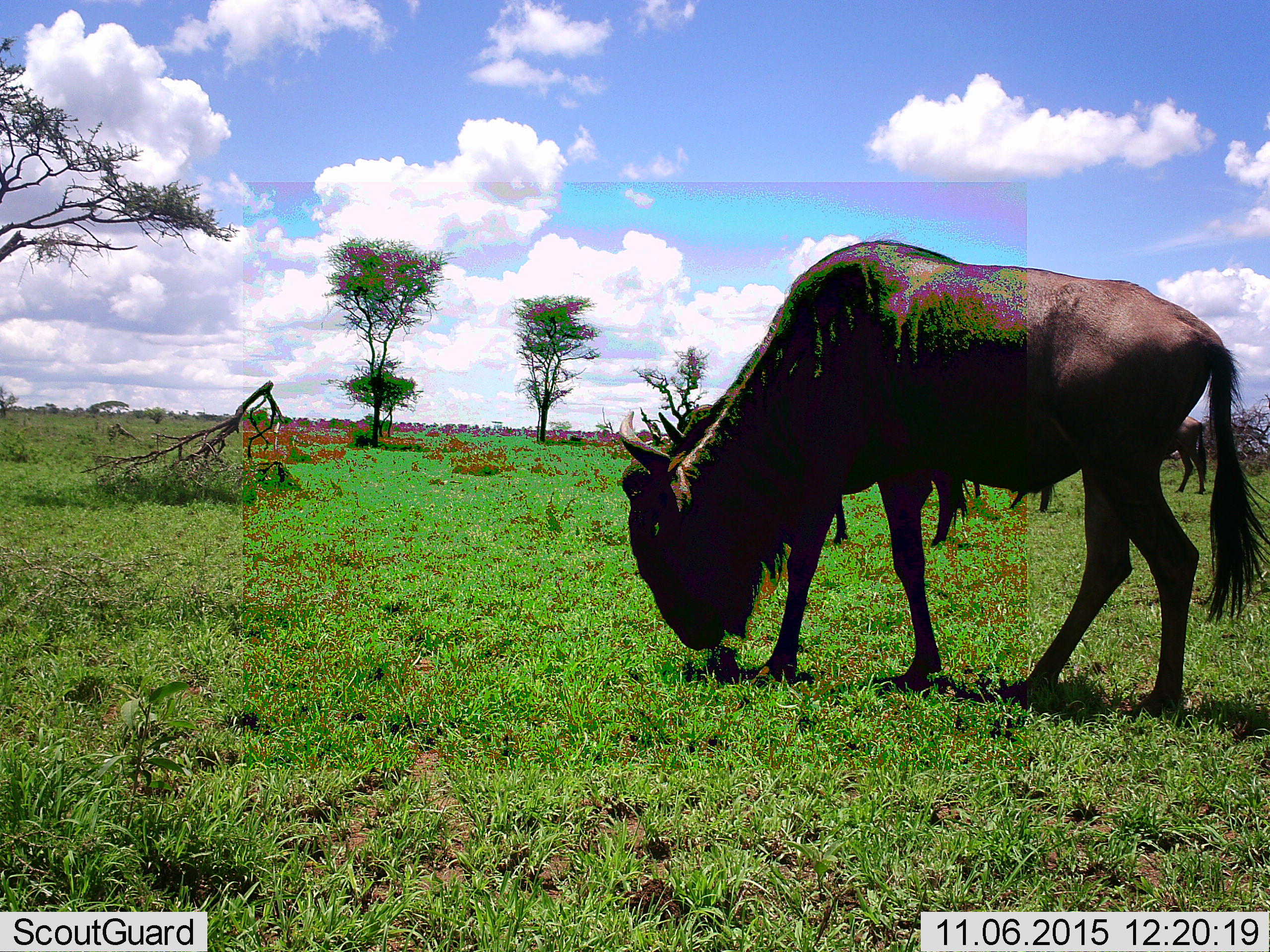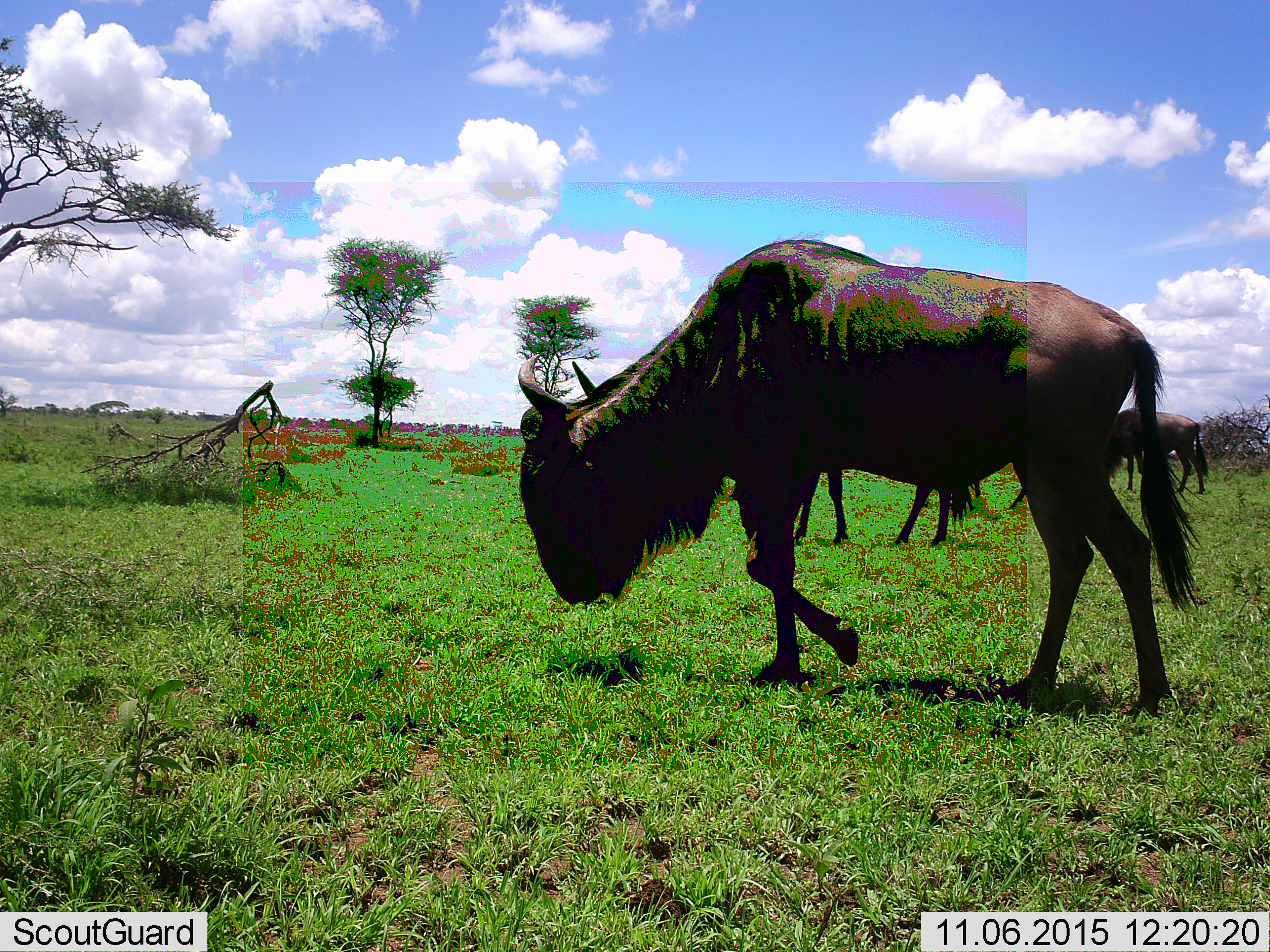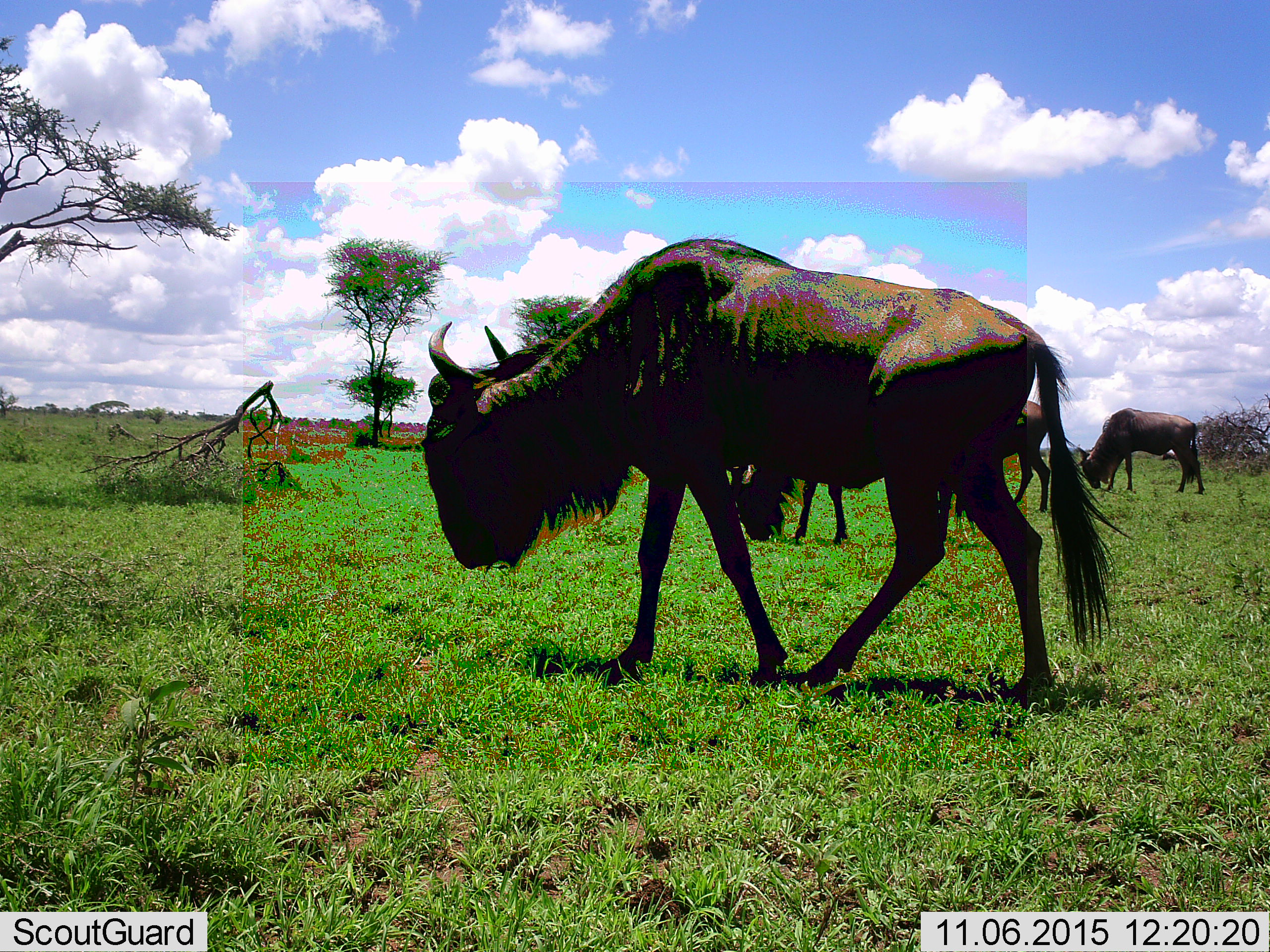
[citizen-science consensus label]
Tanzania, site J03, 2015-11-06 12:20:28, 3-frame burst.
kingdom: Animalia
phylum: Chordata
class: Mammalia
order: Artiodactyla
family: Bovidae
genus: Connochaetes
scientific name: Connochaetes taurinus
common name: blue wildebeest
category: wildebeest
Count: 4.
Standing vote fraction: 33%.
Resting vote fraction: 0%.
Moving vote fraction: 33%.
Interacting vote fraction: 0%.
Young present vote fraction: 0%.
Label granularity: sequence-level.